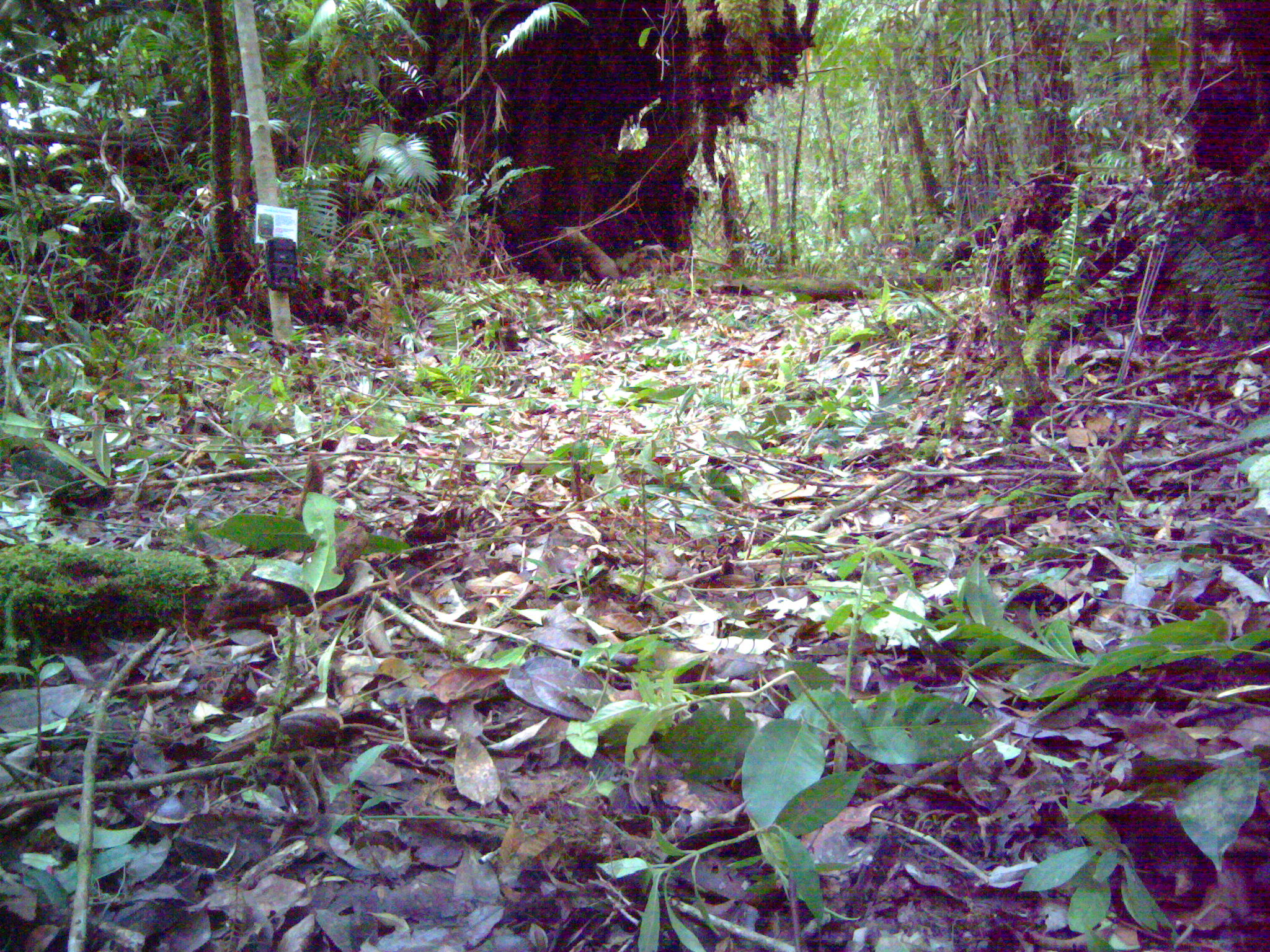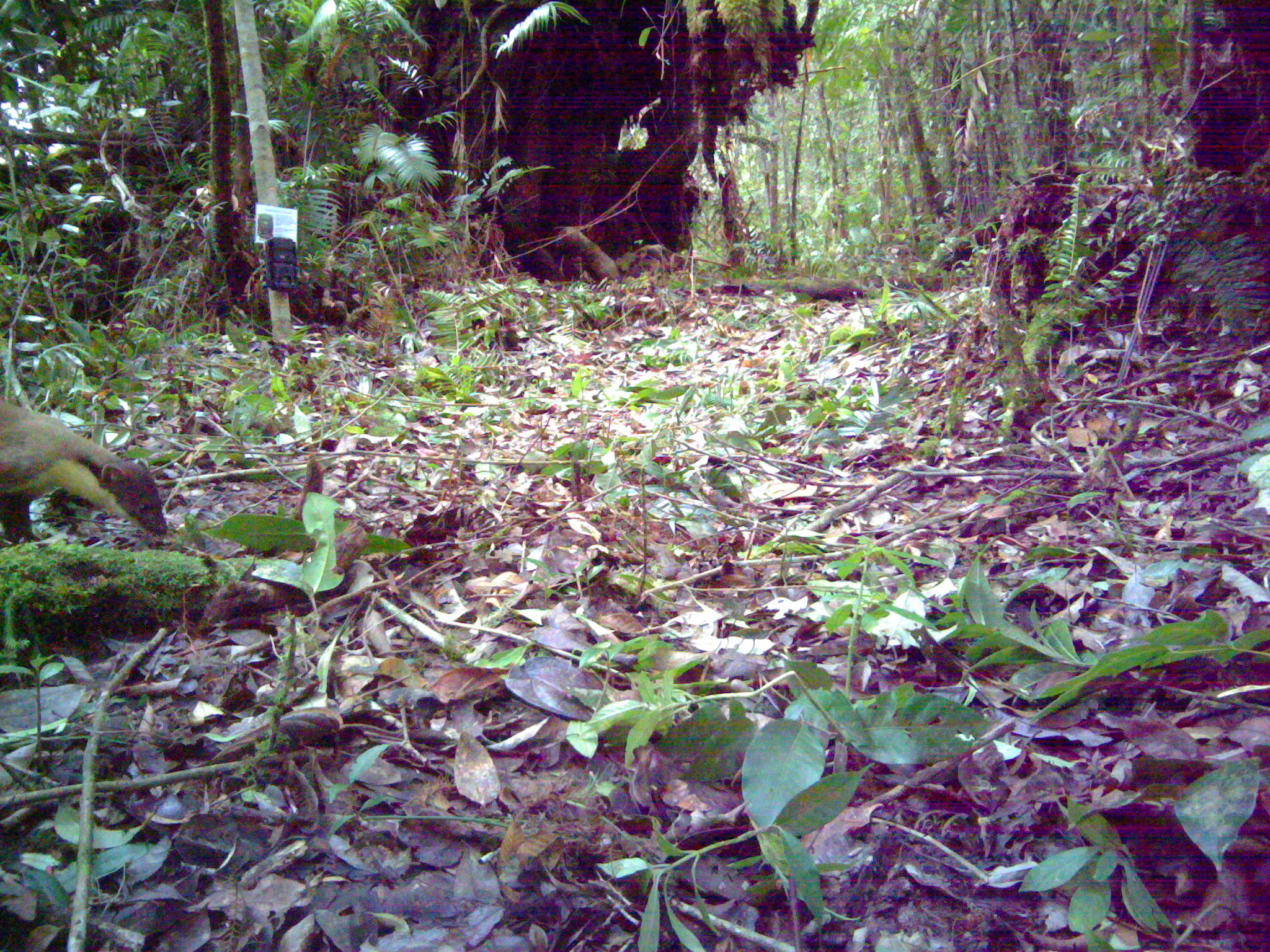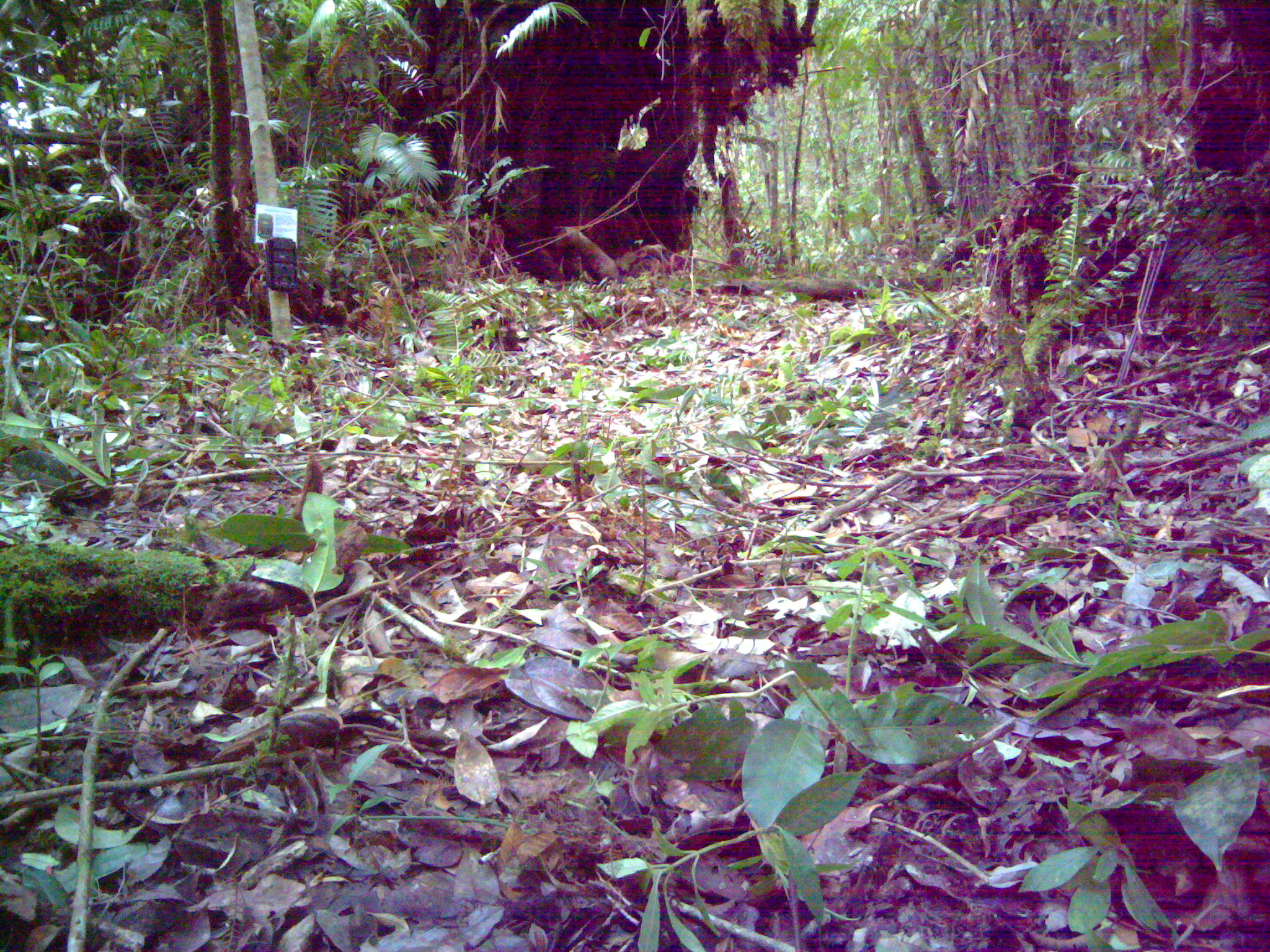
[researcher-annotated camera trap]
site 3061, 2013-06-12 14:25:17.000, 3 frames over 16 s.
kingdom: Animalia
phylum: Chordata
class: Mammalia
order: Carnivora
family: Mustelidae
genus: Martes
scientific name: Martes flavigula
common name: yellow-throated marten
Martes flavigula (yellow-throated marten), count 1.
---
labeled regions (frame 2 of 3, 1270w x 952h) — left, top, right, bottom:
martes flavigula: 0, 398, 167, 545